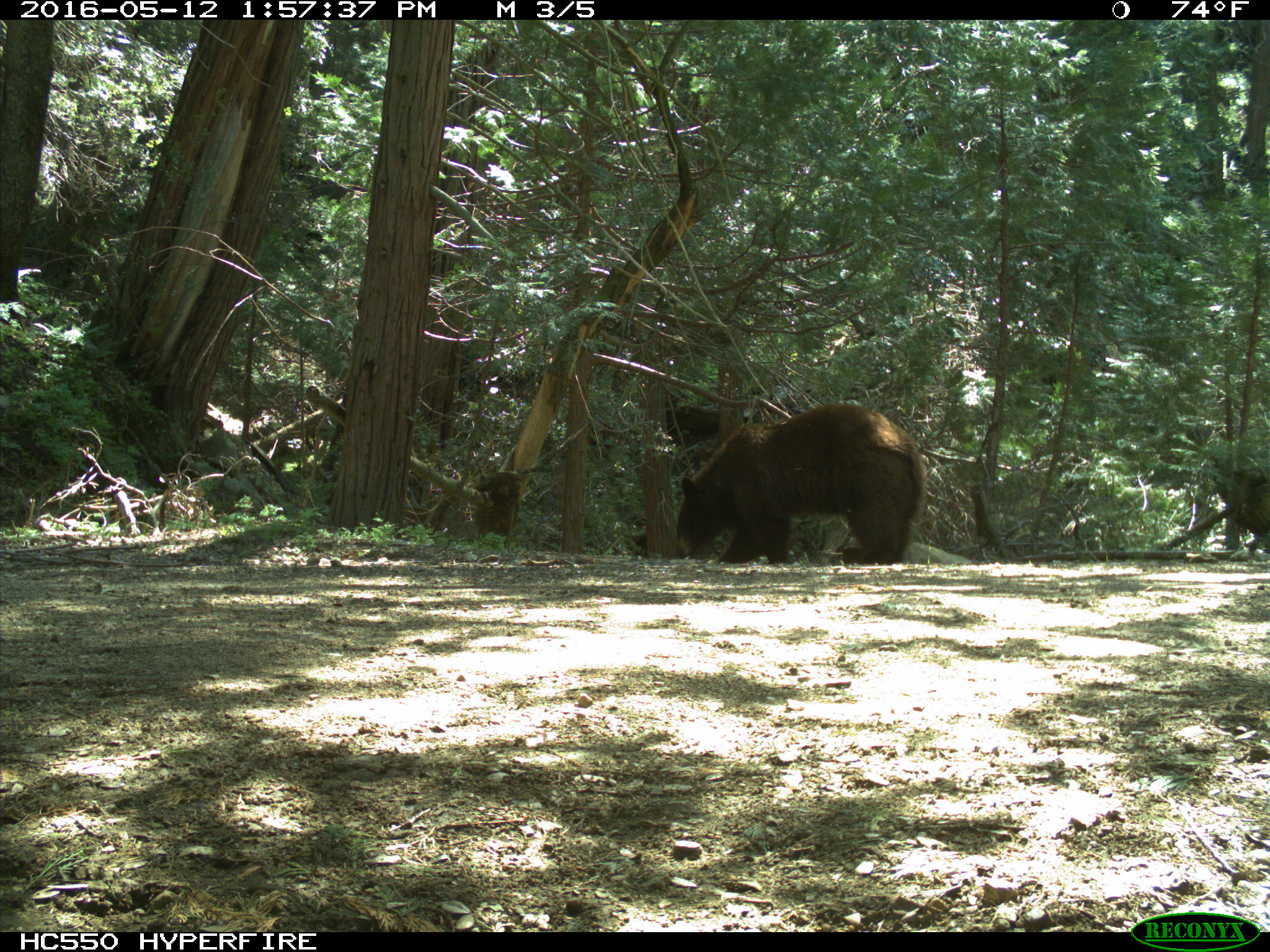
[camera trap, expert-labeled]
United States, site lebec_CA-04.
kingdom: Animalia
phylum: Chordata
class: Mammalia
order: Carnivora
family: Ursidae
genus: Ursus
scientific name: Ursus americanus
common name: american black bear